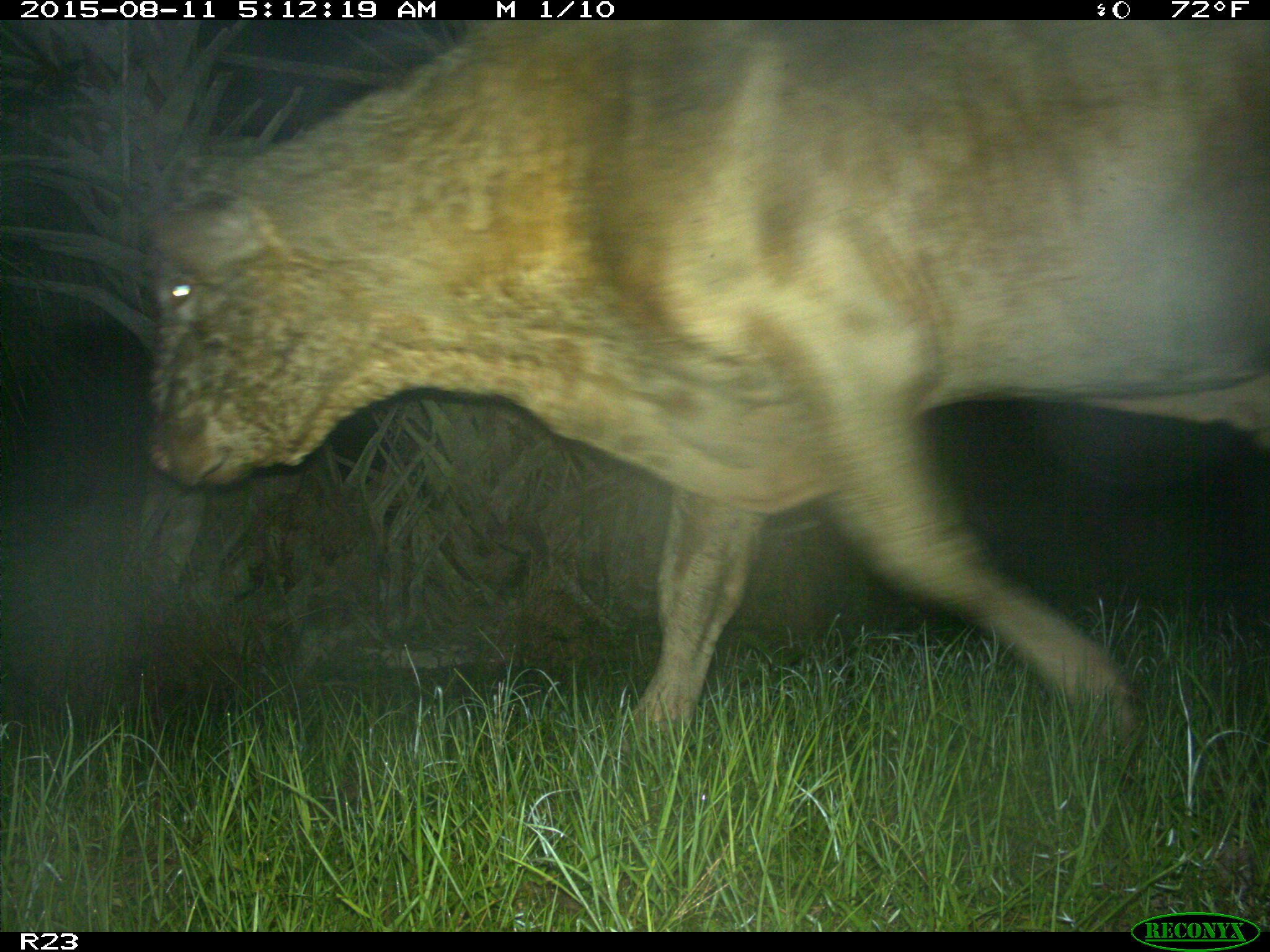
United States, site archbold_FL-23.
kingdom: Animalia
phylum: Chordata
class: Mammalia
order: Artiodactyla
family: Bovidae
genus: Bos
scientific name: Bos taurus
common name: domestic cow